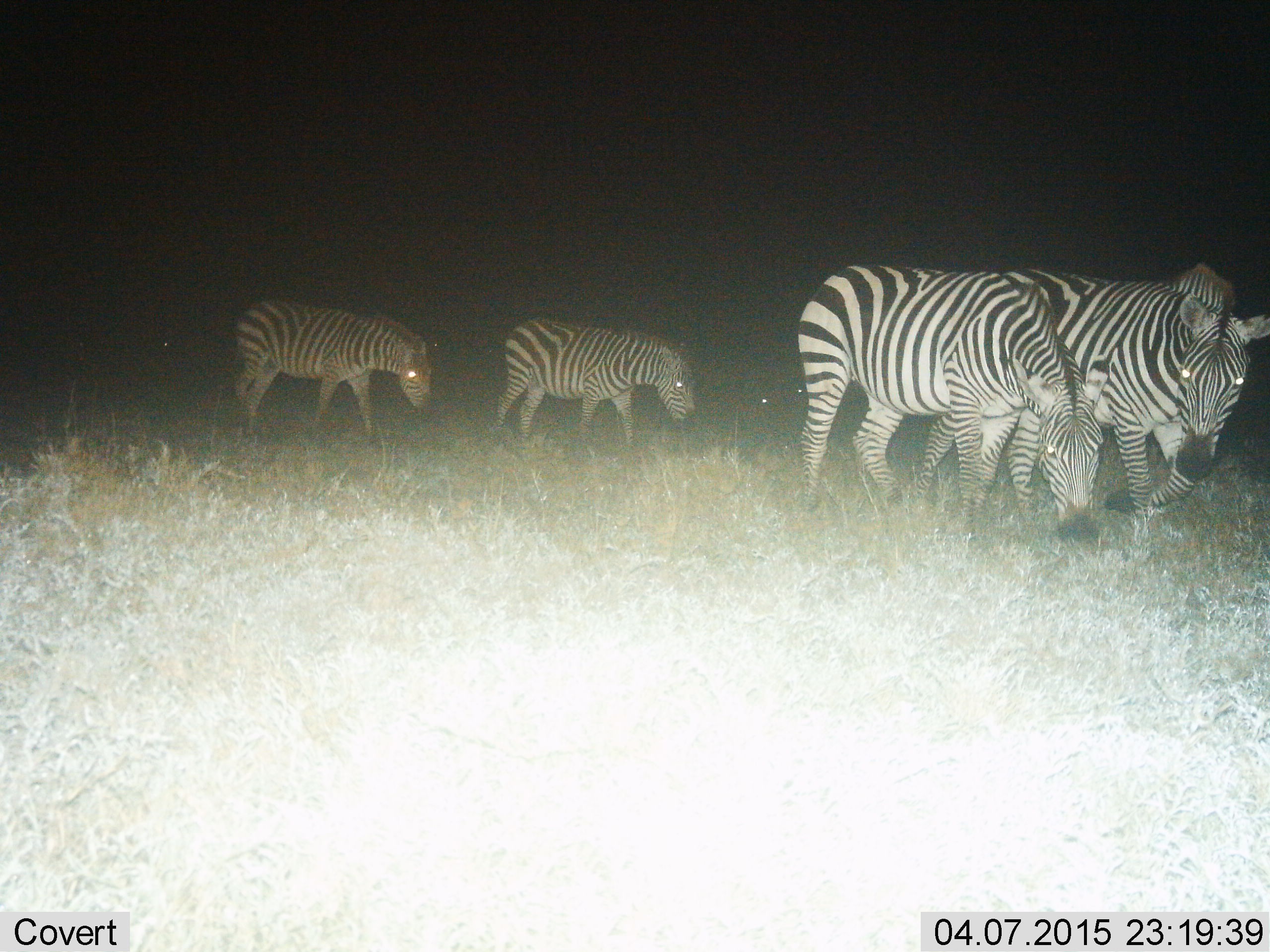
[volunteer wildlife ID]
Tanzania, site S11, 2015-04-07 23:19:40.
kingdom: Animalia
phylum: Chordata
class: Mammalia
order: Perissodactyla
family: Equidae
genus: Equus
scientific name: Equus quagga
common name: plains zebra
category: zebra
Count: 4.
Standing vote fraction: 0%.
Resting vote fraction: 0%.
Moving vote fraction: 90%.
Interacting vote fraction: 10%.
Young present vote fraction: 0%.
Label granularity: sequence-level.